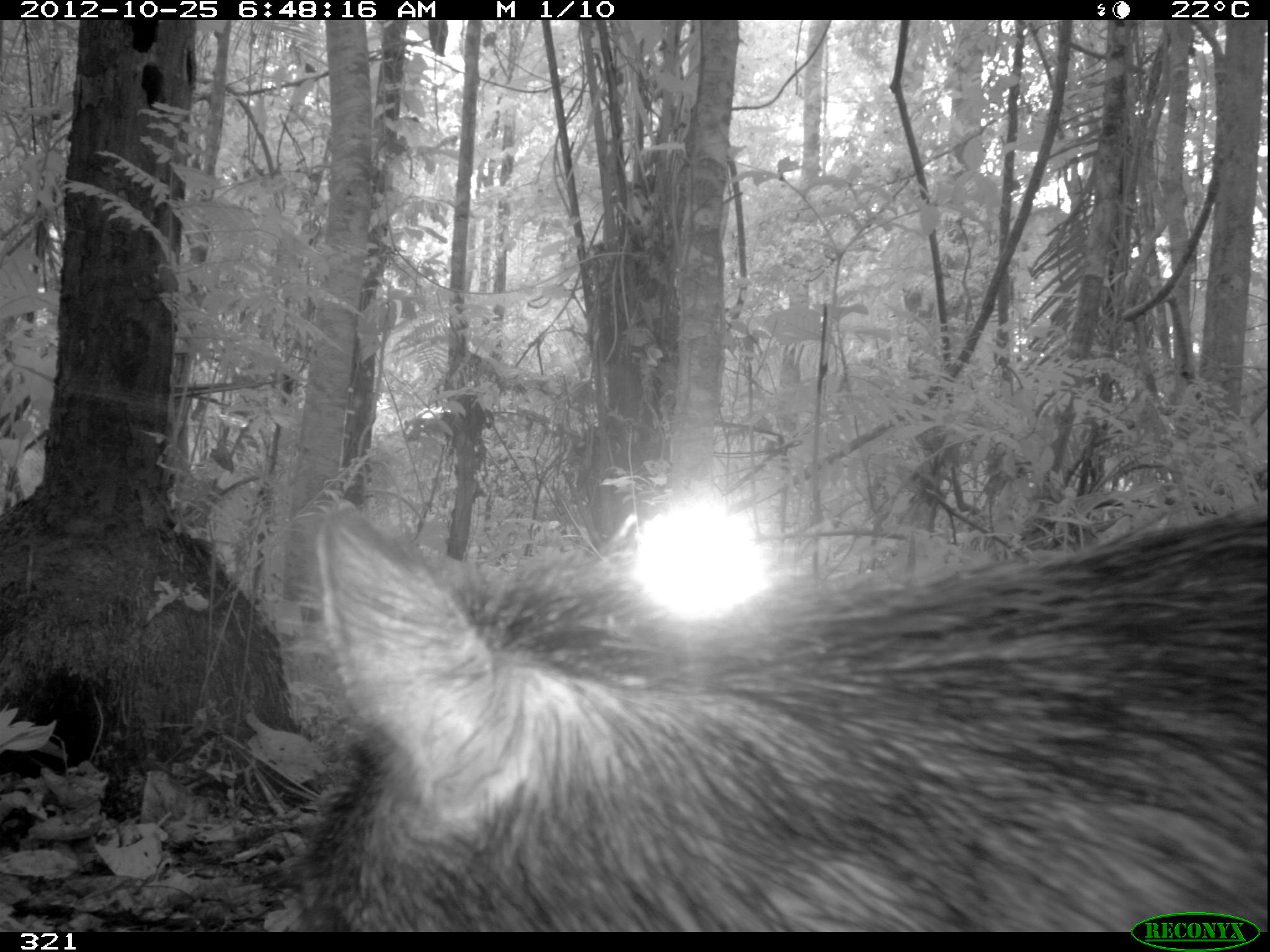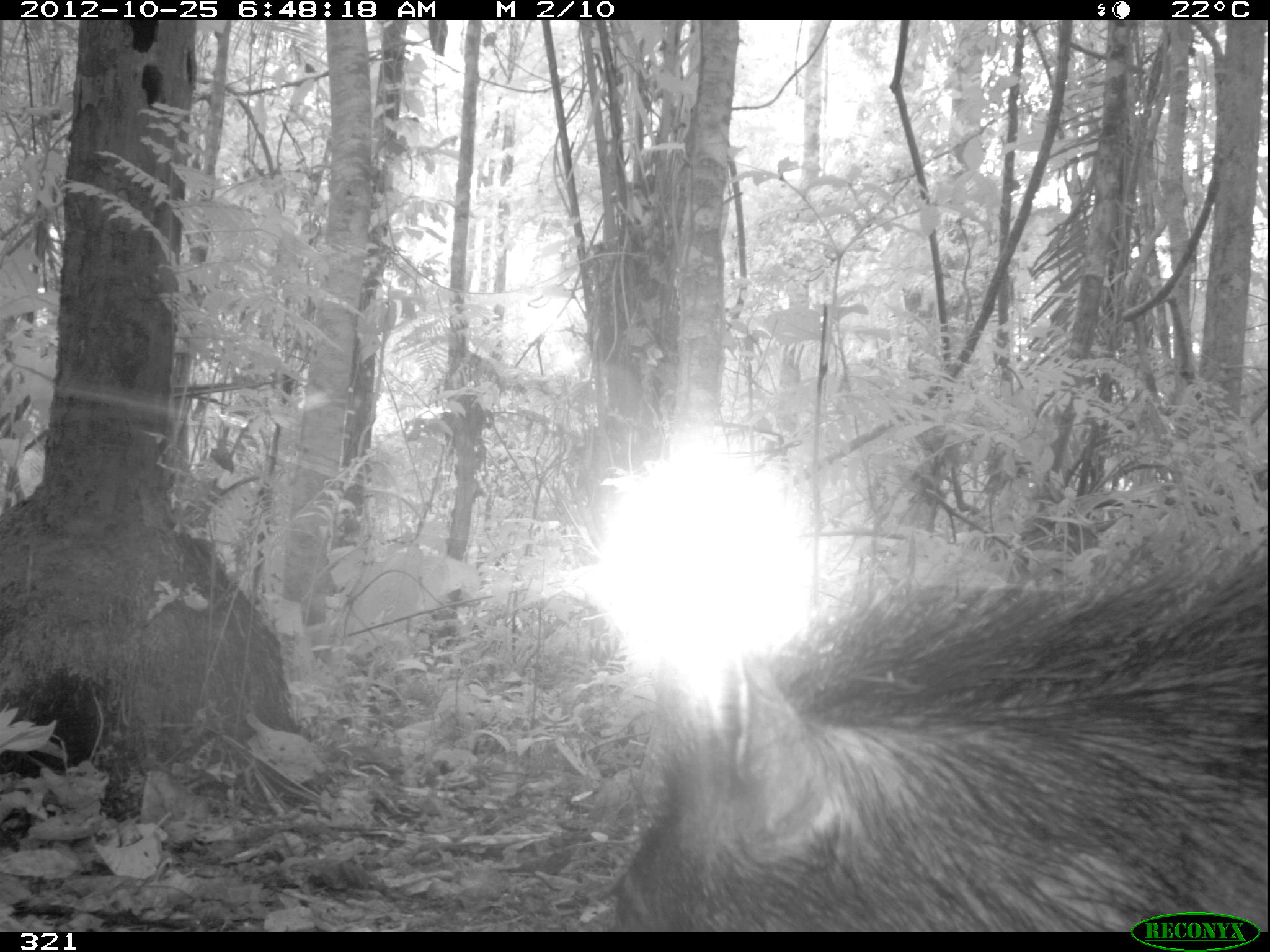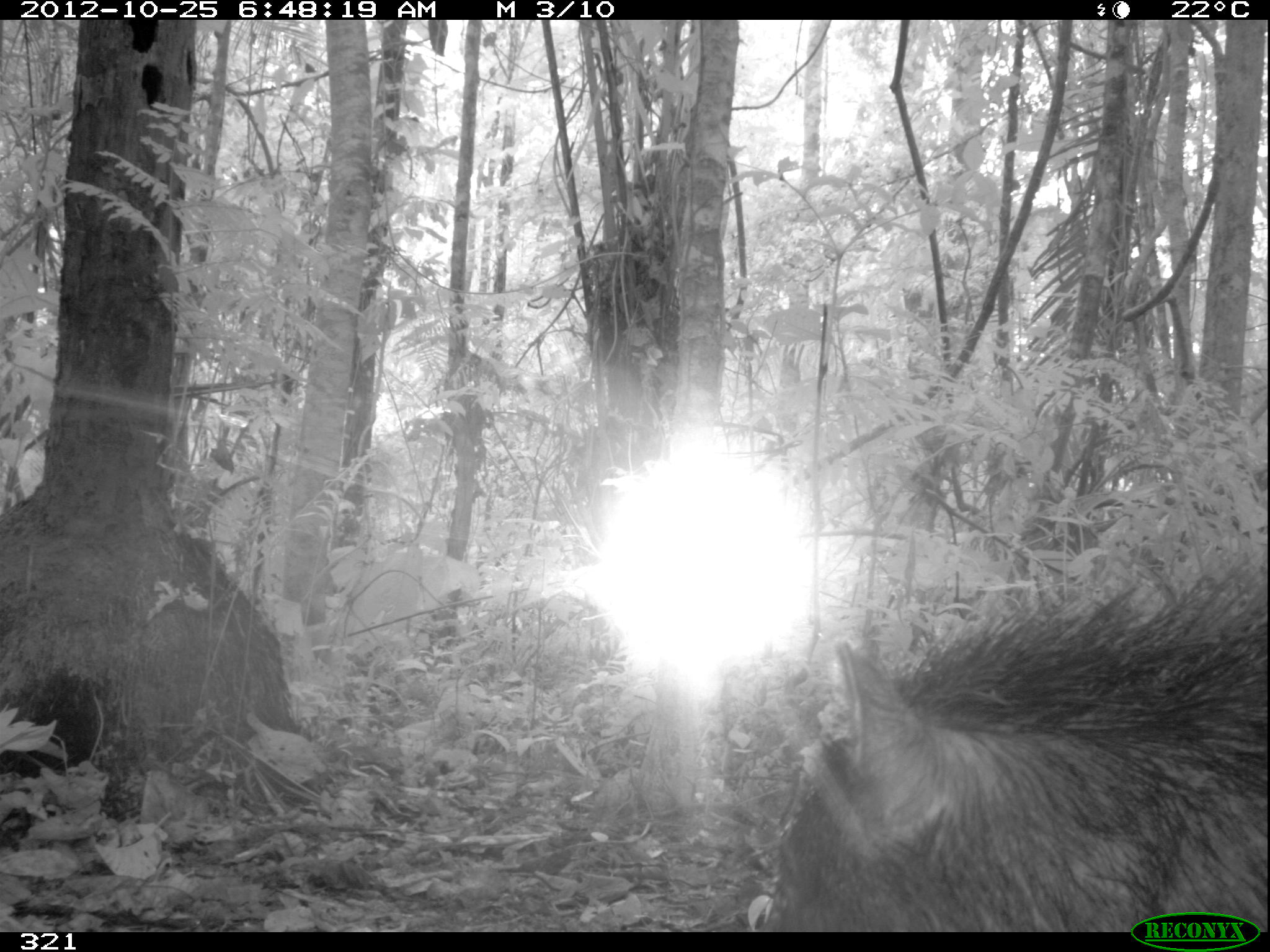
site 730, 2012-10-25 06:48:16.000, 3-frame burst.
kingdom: Animalia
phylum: Chordata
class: Mammalia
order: Artiodactyla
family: Tayassuidae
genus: Tayassu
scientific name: Tayassu pecari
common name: white-lipped peccary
Tayassu pecari (white-lipped peccary).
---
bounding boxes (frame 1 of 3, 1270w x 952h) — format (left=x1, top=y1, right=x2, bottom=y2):
tayassu pecari: (left=295, top=497, right=1267, bottom=932)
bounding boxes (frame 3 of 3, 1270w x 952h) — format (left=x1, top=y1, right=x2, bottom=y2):
tayassu pecari: (left=759, top=548, right=1267, bottom=932)